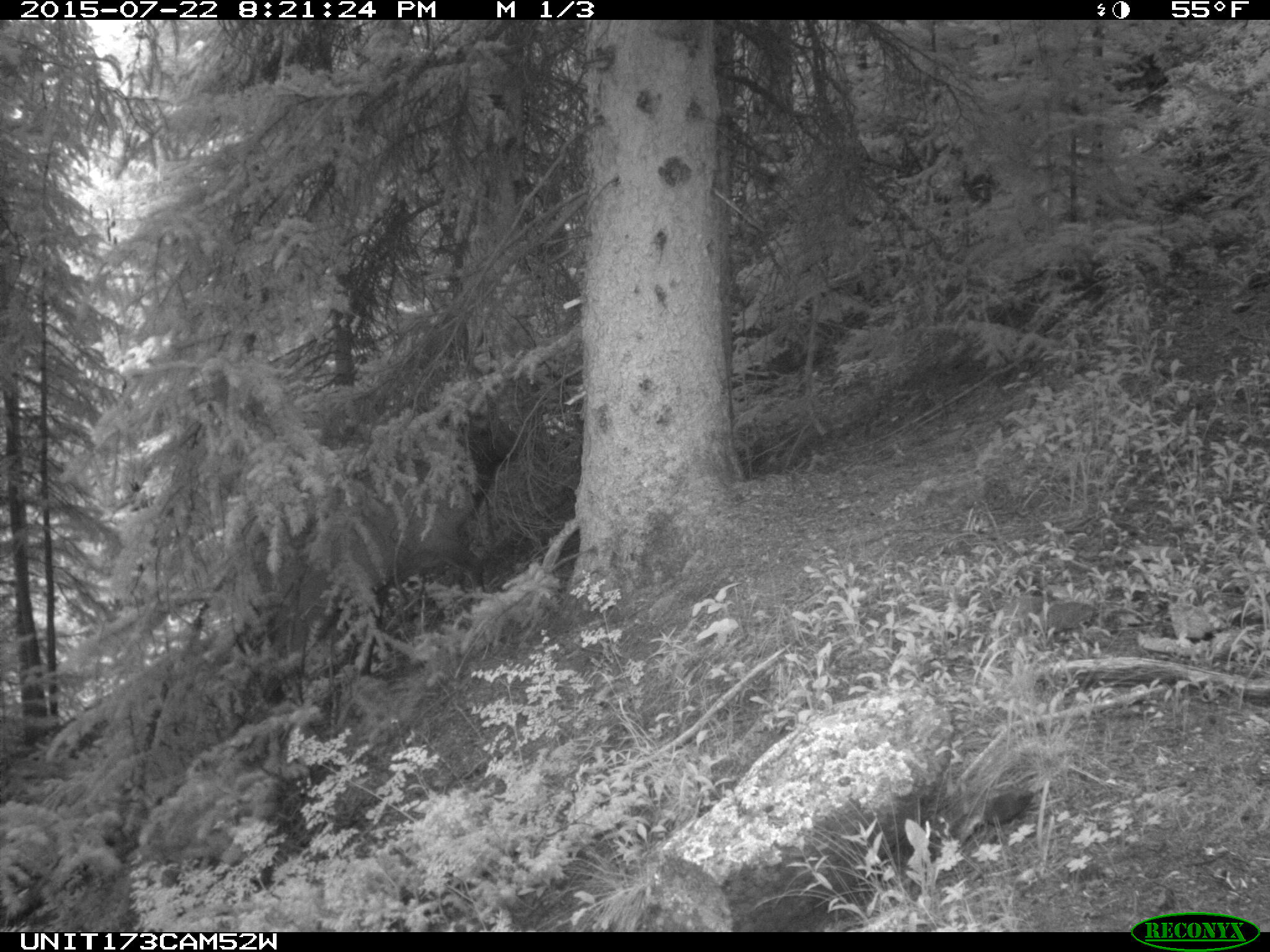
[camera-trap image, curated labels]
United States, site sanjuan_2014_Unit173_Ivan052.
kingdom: Animalia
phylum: Chordata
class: Mammalia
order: Artiodactyla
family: Cervidae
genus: Cervus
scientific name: Cervus elaphus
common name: red deer